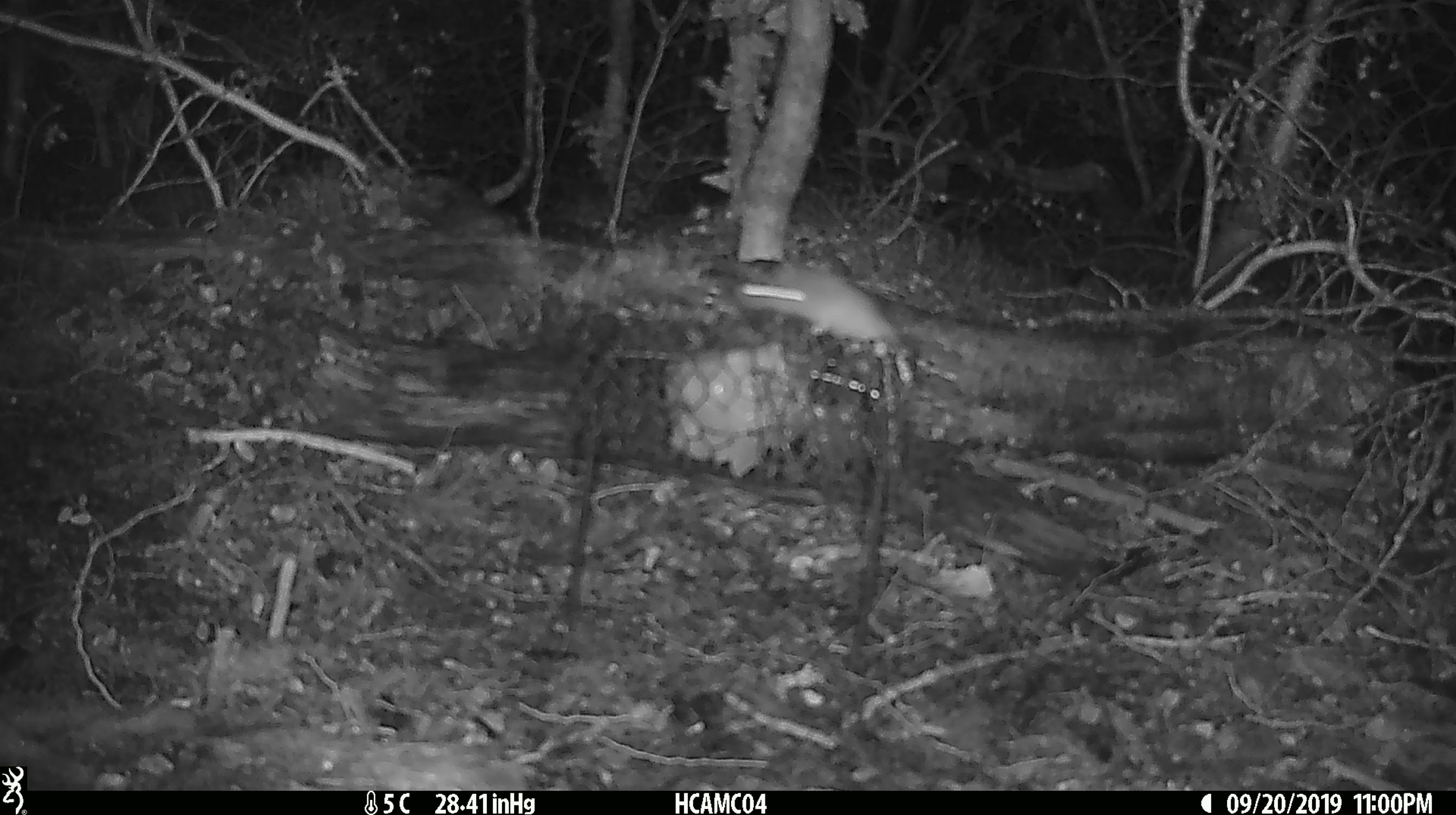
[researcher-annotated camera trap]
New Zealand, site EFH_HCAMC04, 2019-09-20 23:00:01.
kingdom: Animalia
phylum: Chordata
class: Mammalia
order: Rodentia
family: Muridae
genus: Mus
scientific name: Mus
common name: mouse